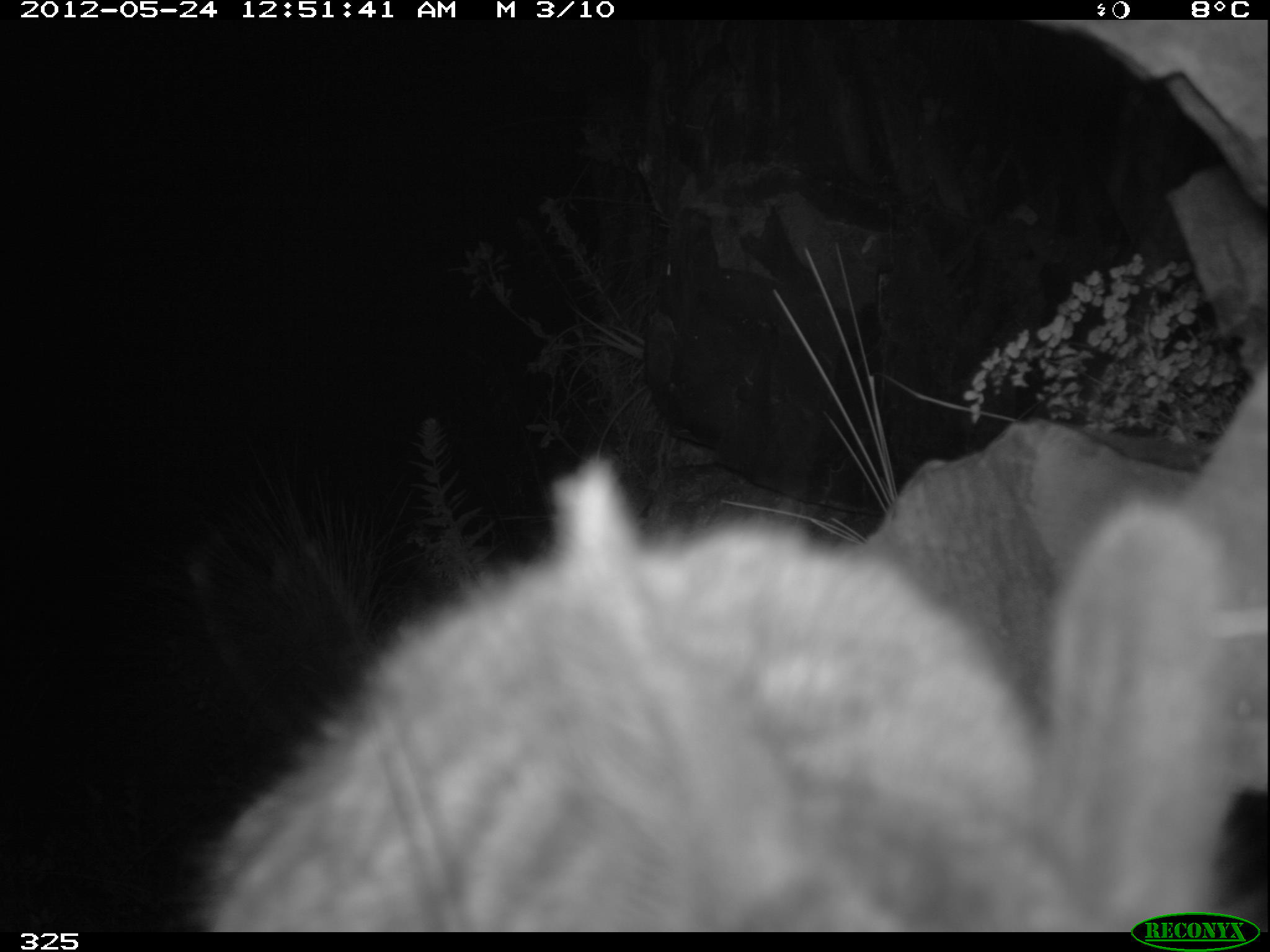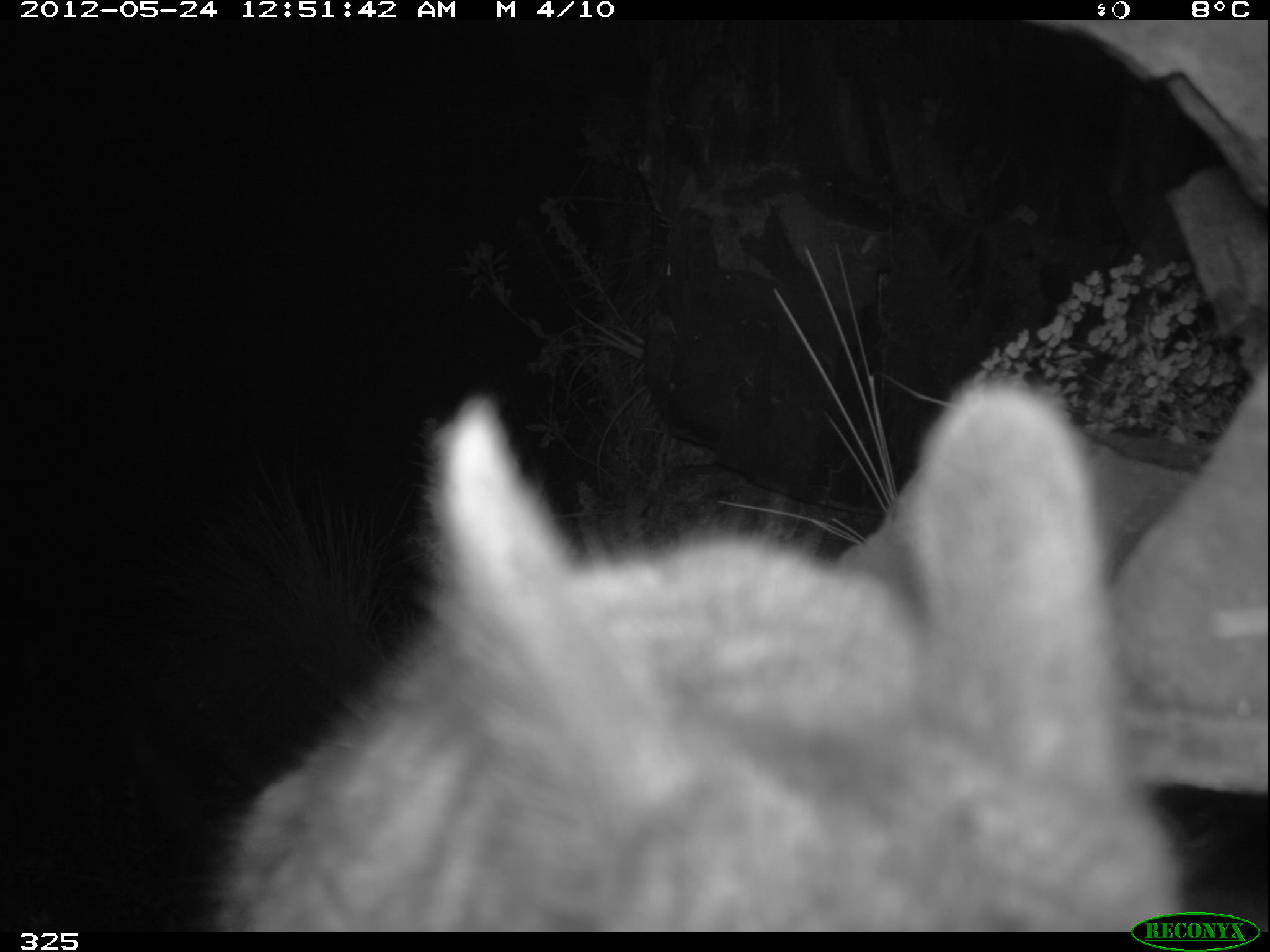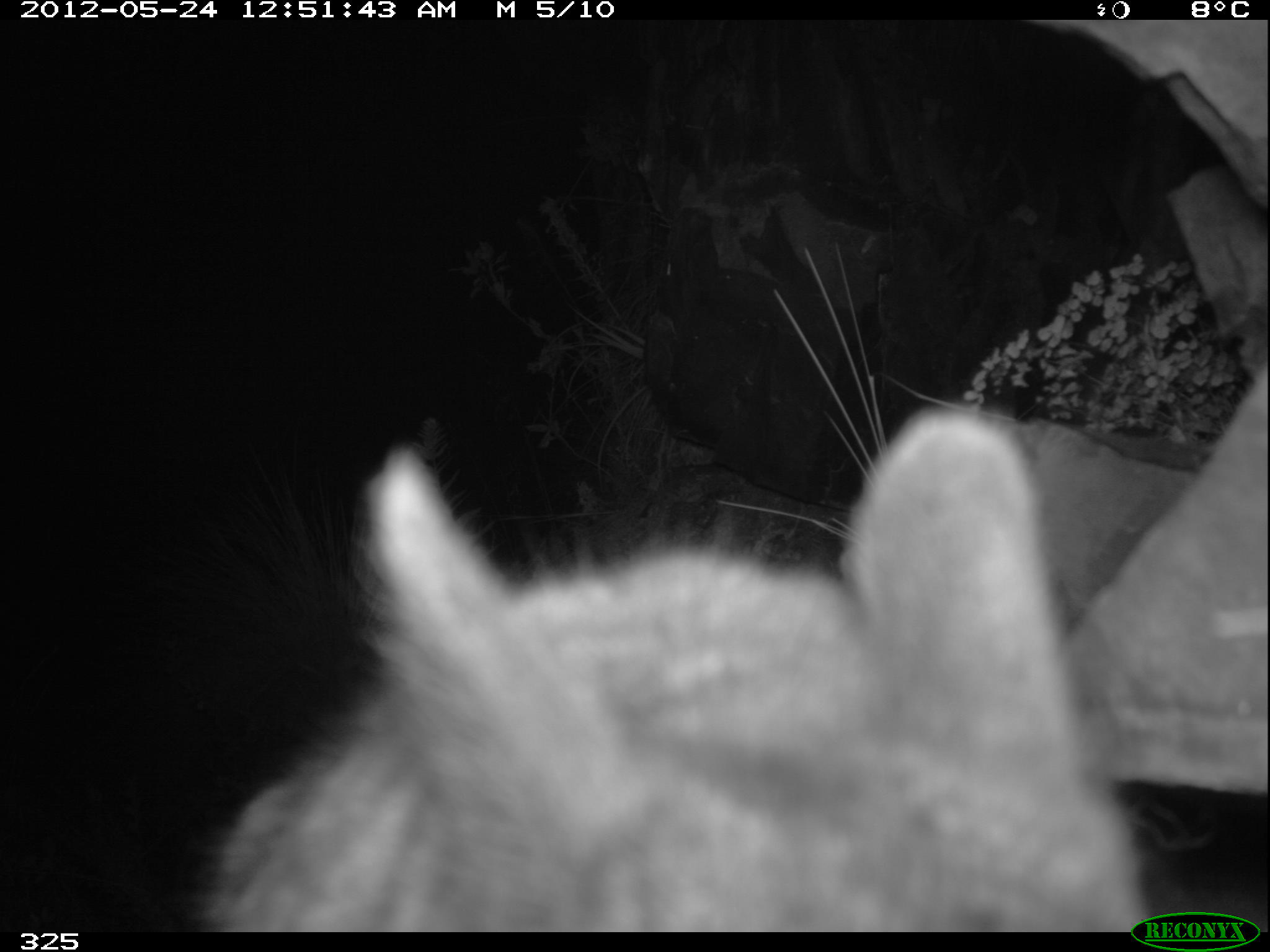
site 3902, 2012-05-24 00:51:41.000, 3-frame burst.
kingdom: Animalia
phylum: Chordata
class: Mammalia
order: Rodentia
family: Chinchillidae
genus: Lagidium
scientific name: Lagidium viscacia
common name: mountain viscacha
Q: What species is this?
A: Lagidium viscacia (mountain viscacha).